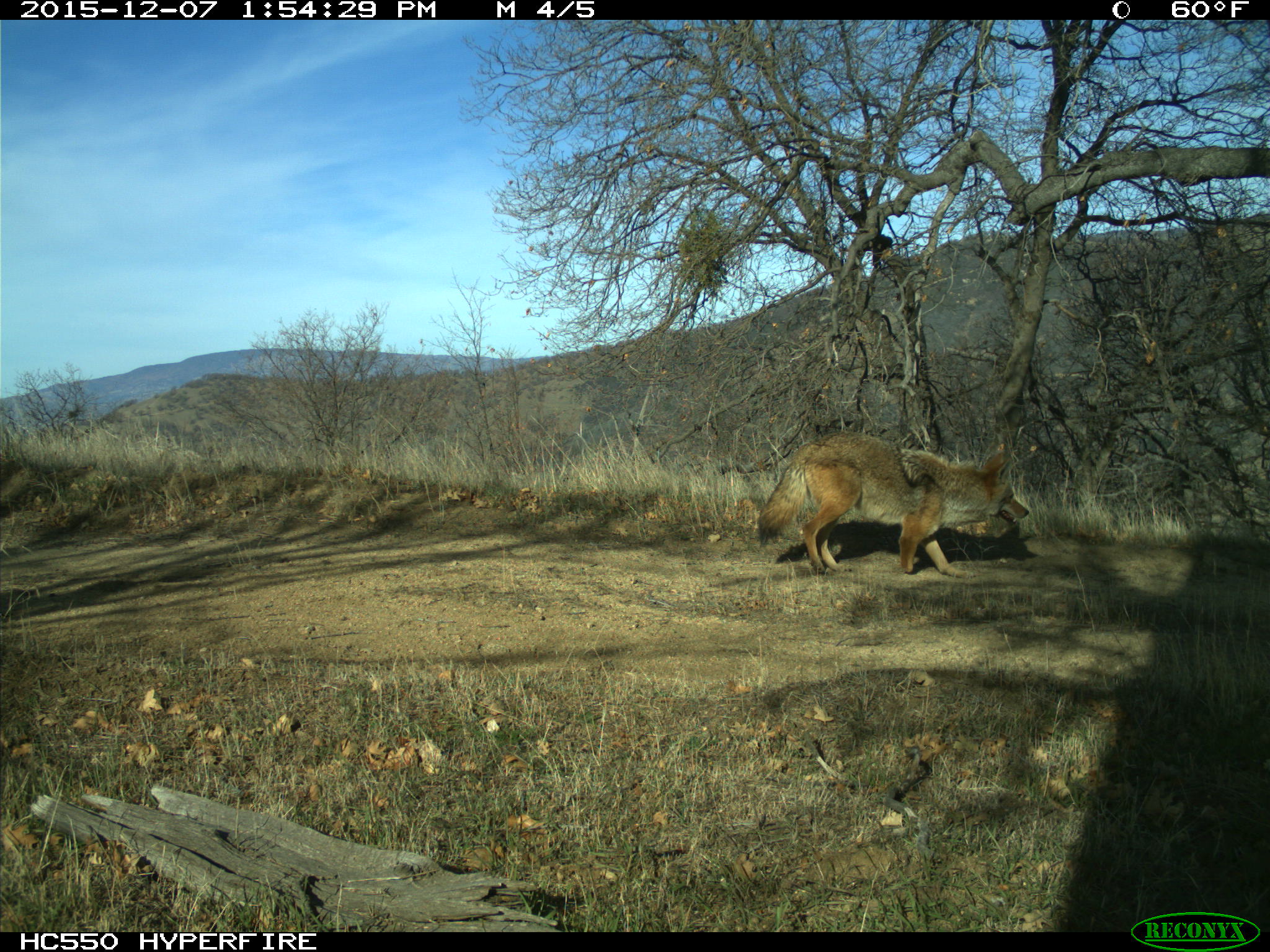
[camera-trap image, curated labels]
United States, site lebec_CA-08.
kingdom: Animalia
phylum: Chordata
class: Mammalia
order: Carnivora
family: Canidae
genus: Canis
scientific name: Canis latrans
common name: coyote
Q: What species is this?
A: Canis latrans (coyote).